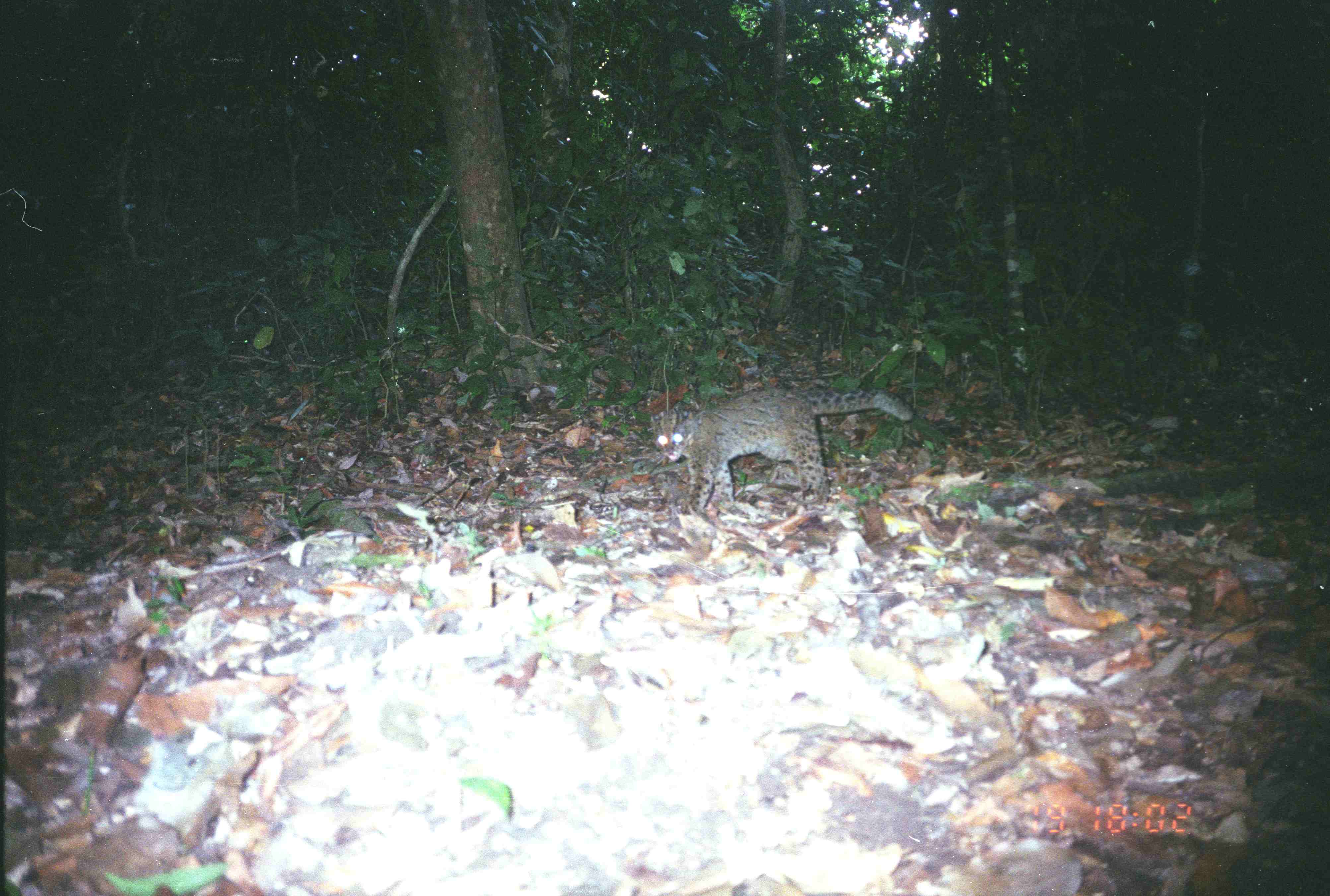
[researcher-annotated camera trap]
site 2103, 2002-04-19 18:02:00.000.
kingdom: Animalia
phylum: Chordata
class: Mammalia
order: Carnivora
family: Felidae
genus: Pardofelis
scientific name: Pardofelis marmorata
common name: marbled cat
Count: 1.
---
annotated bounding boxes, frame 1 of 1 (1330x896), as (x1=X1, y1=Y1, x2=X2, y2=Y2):
pardofelis marmorata: (x1=647, y1=387, x2=917, y2=517)